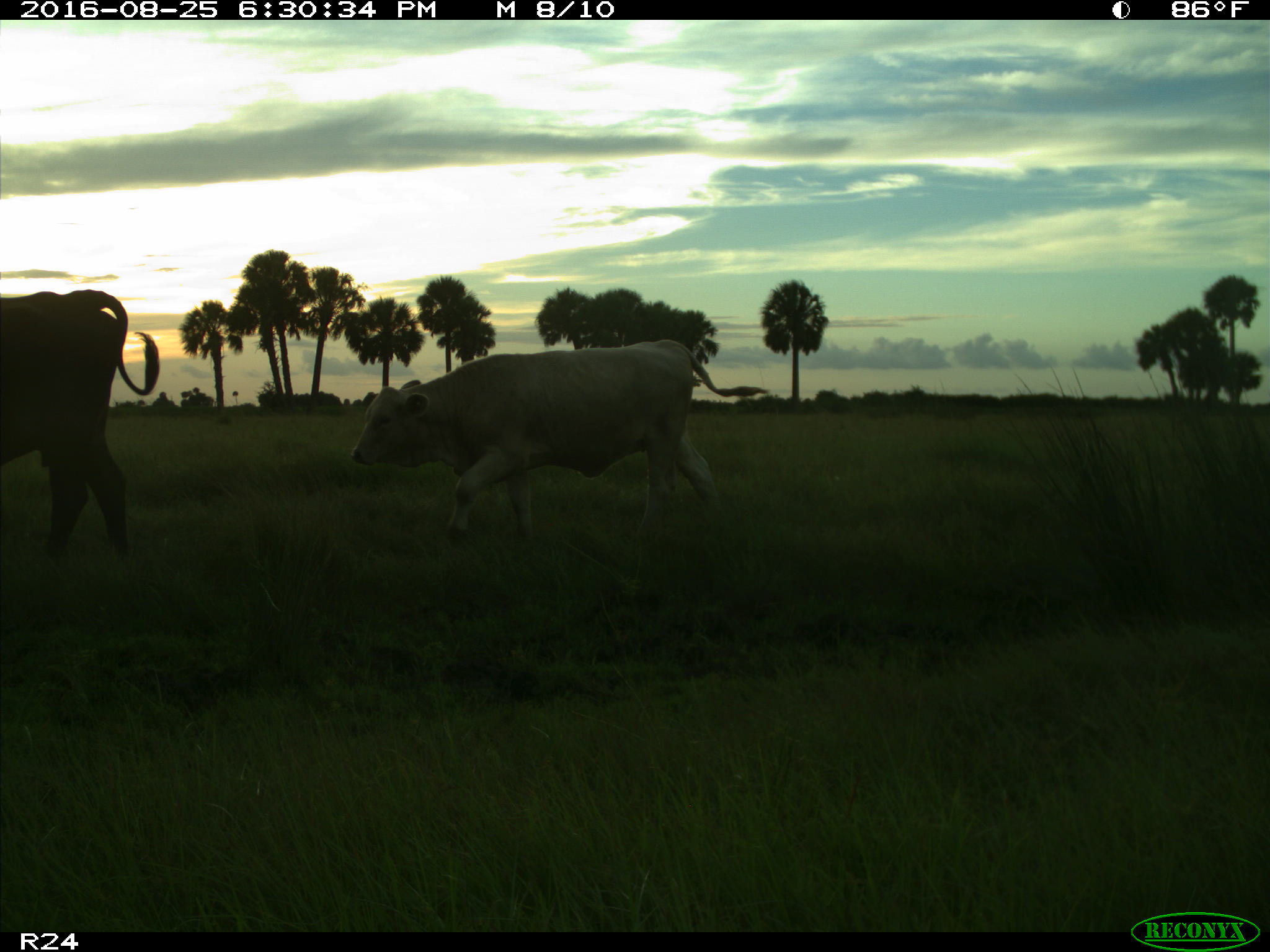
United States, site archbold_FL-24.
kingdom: Animalia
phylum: Chordata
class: Mammalia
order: Artiodactyla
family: Bovidae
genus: Bos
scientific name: Bos taurus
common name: domestic cow